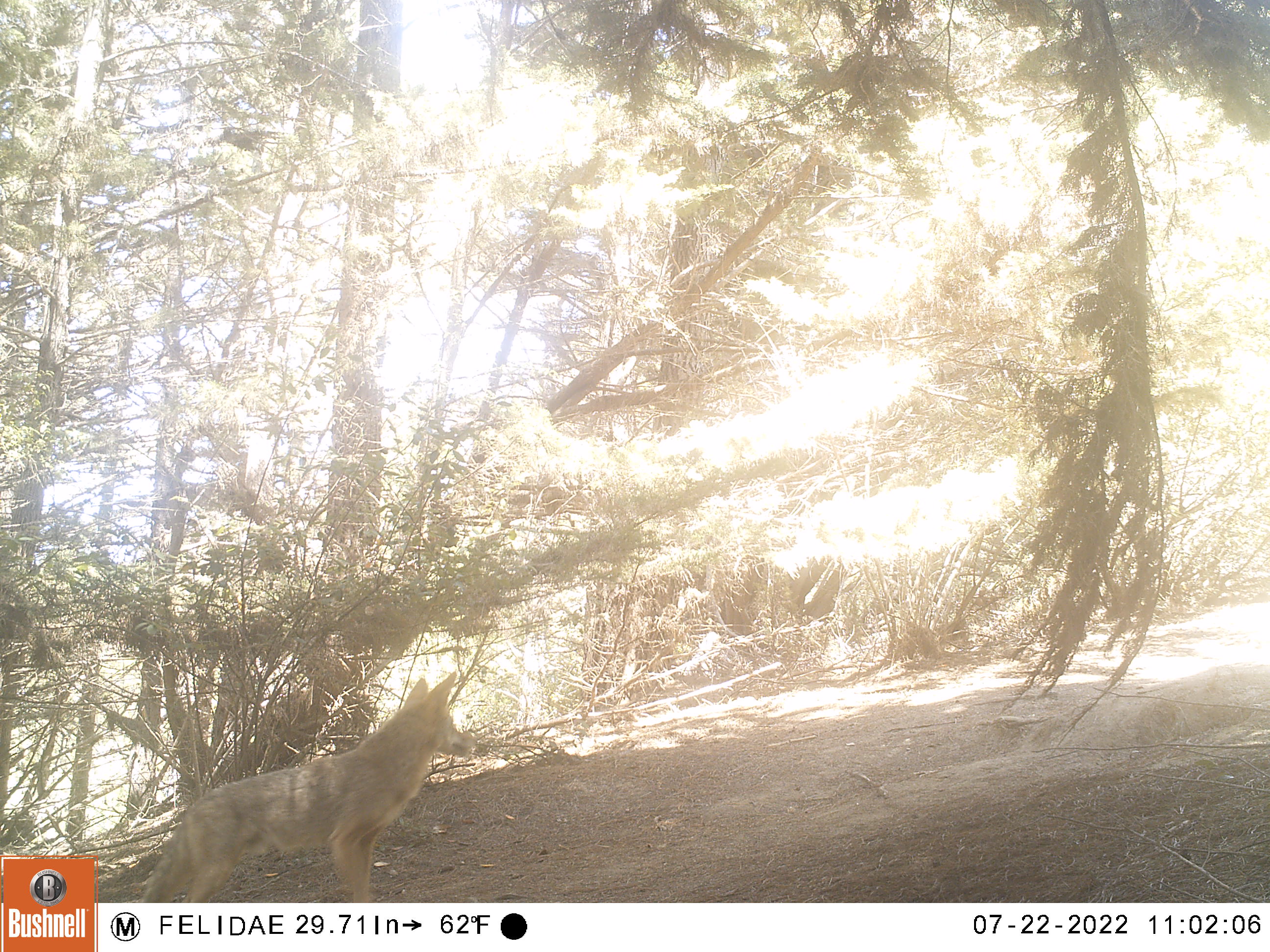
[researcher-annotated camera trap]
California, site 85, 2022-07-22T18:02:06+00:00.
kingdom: Animalia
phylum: Chordata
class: Mammalia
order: Carnivora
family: Canidae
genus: Canis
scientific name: Canis latrans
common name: coyote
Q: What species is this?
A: Coyote (Canis latrans).